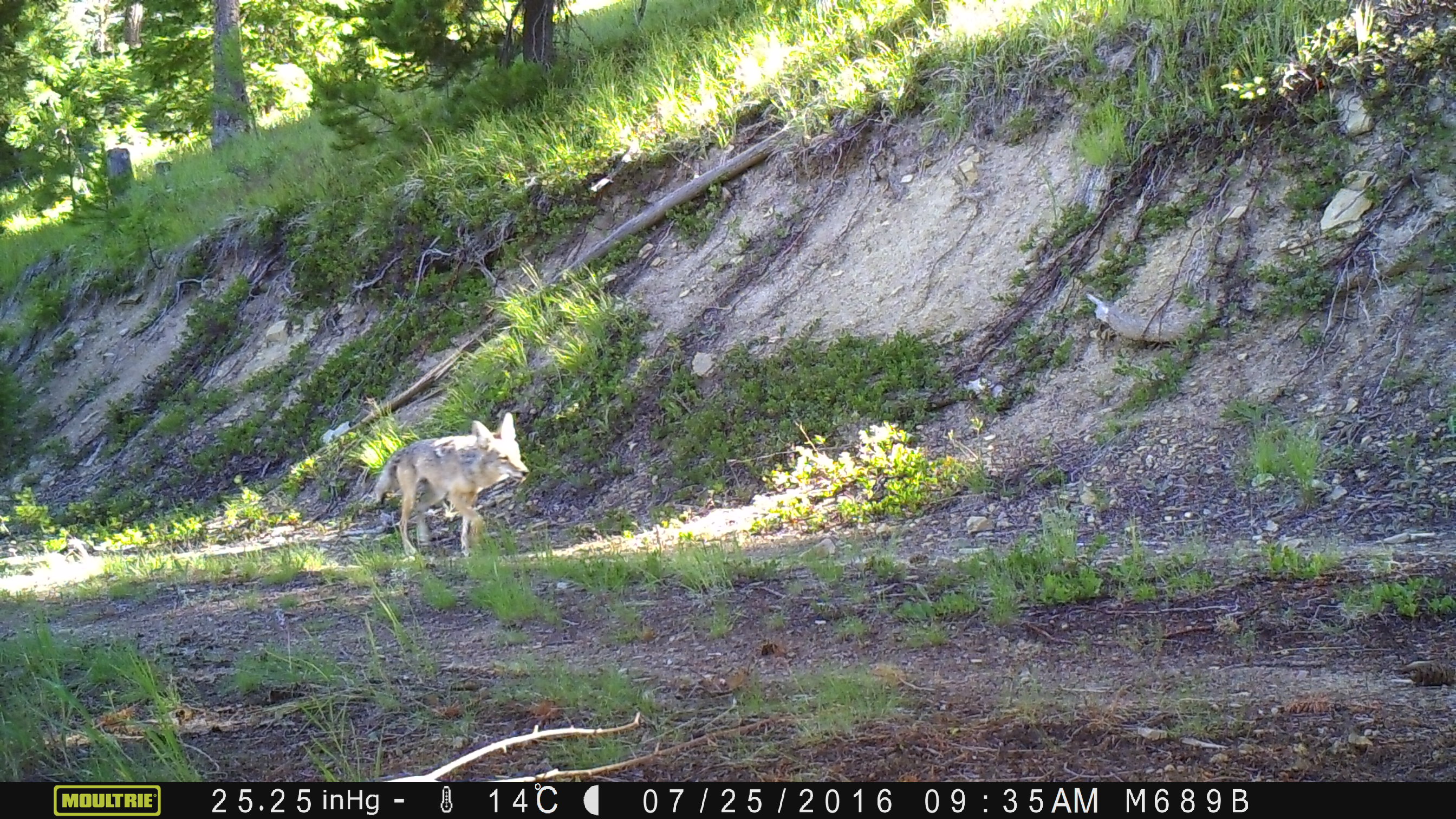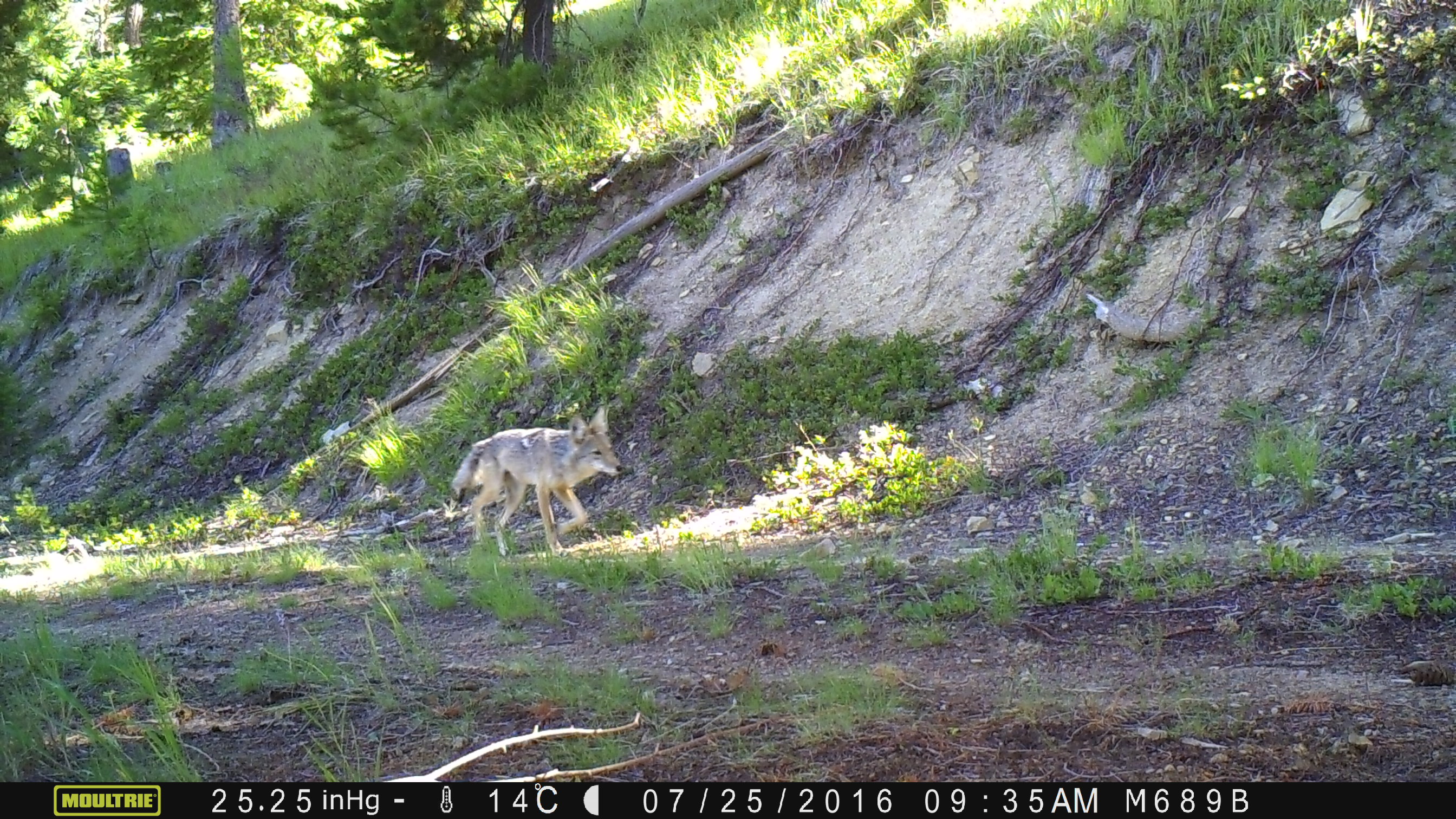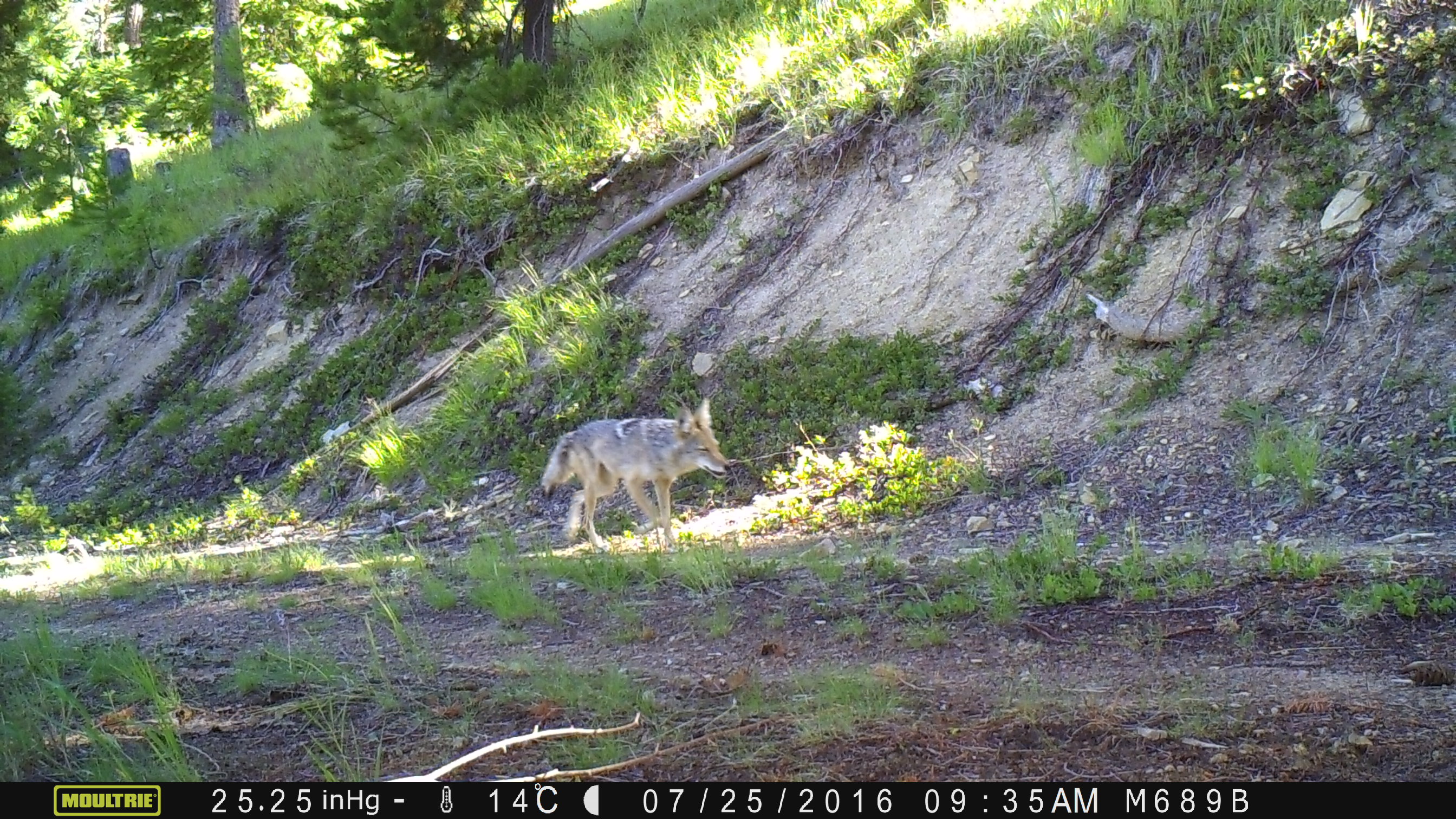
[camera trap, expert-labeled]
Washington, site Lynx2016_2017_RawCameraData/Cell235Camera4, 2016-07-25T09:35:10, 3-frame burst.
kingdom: Animalia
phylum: Chordata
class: Mammalia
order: Carnivora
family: Canidae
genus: Canis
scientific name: Canis latrans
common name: coyote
Canis latrans (coyote). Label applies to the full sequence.